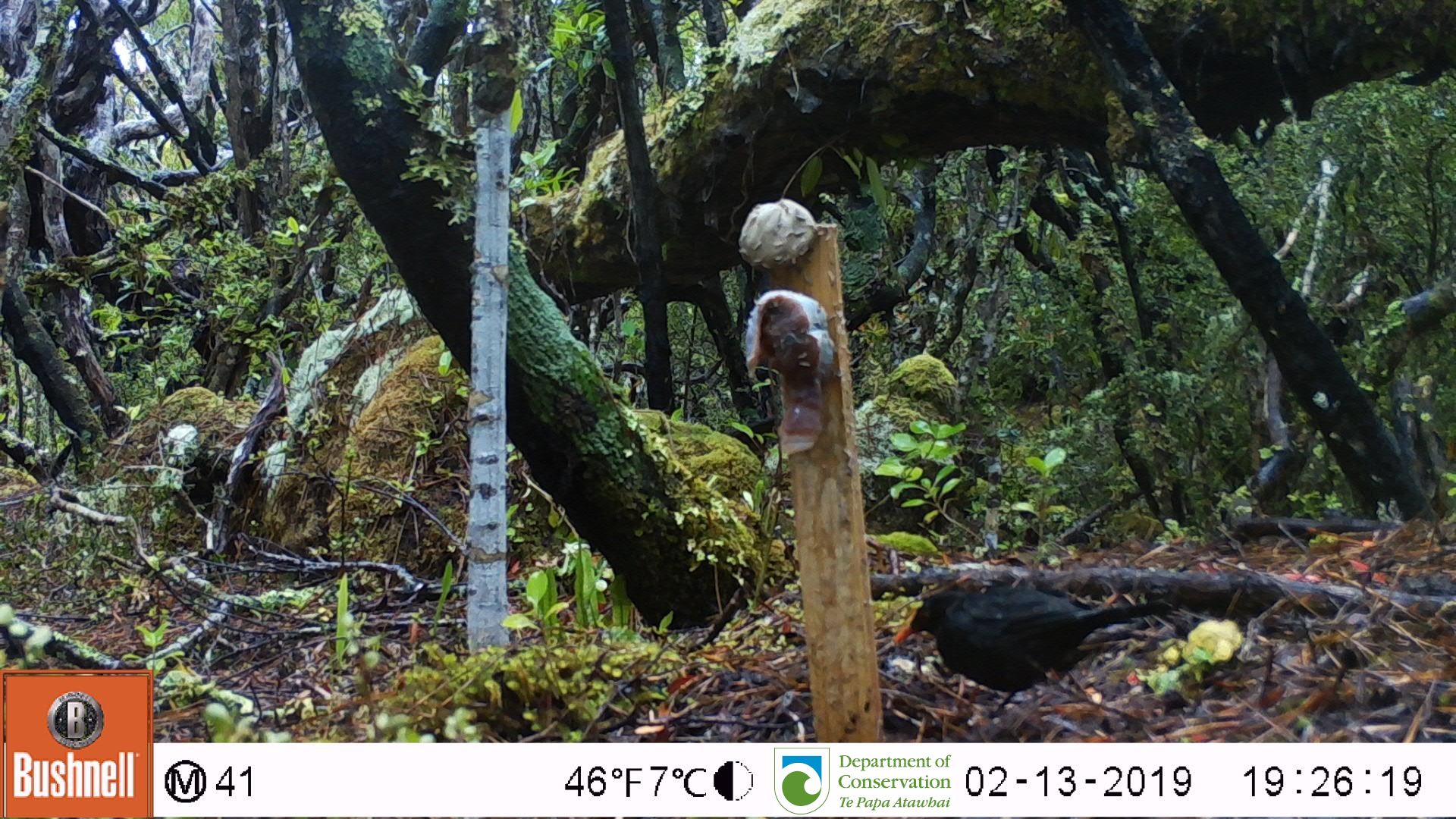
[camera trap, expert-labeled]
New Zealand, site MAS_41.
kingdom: Animalia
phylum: Chordata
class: Aves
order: Passeriformes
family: Turdidae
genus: Turdus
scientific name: Turdus merula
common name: eurasian blackbird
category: blackbird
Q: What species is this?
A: Blackbird (eurasian blackbird) (Turdus merula).